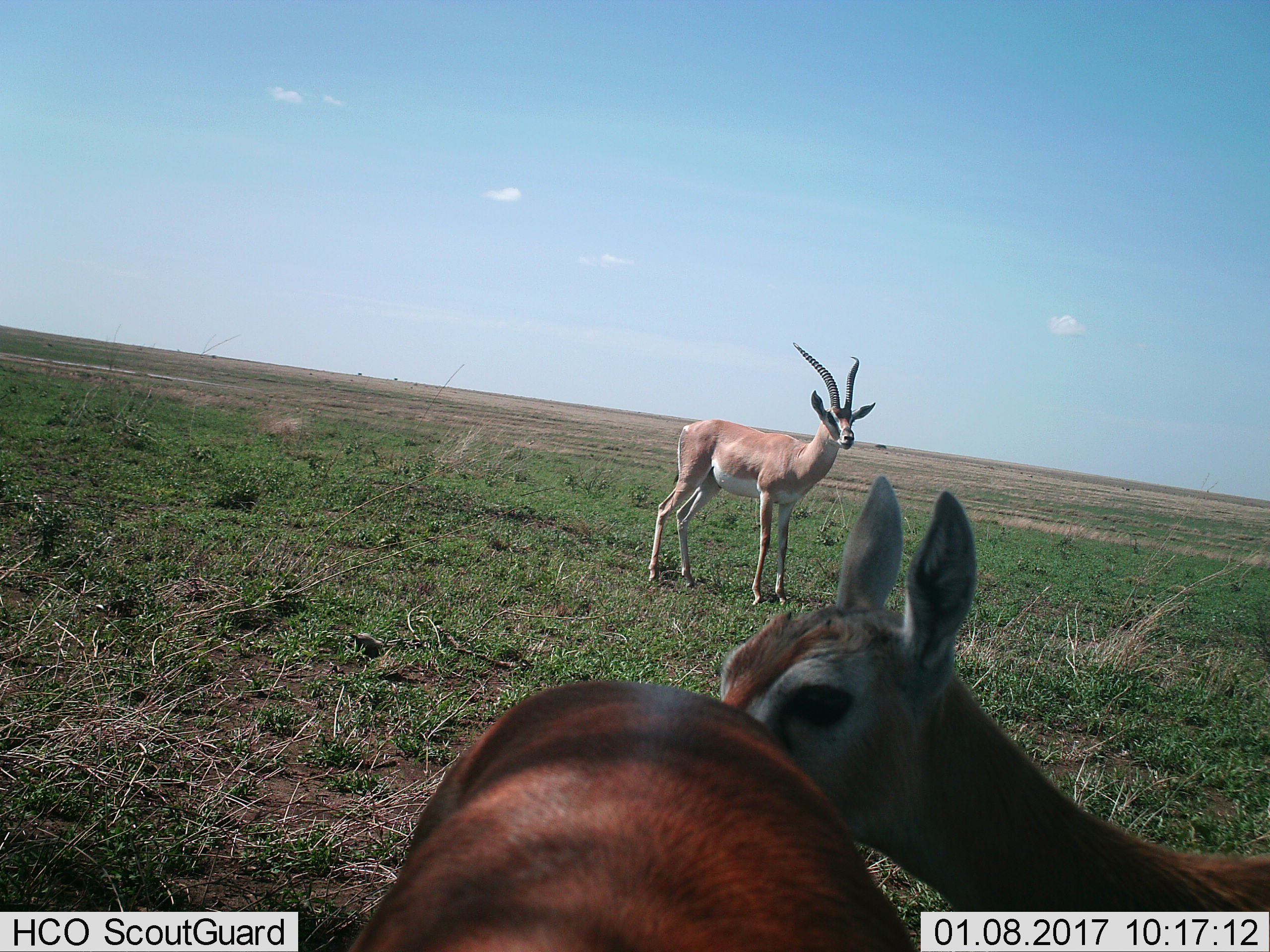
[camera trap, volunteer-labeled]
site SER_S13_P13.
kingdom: Animalia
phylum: Chordata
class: Mammalia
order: Artiodactyla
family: Bovidae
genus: Nanger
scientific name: Nanger granti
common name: grant's gazelle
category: gazellegrants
Gazellegrants (grant's gazelle) (Nanger granti), count 3. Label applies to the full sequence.